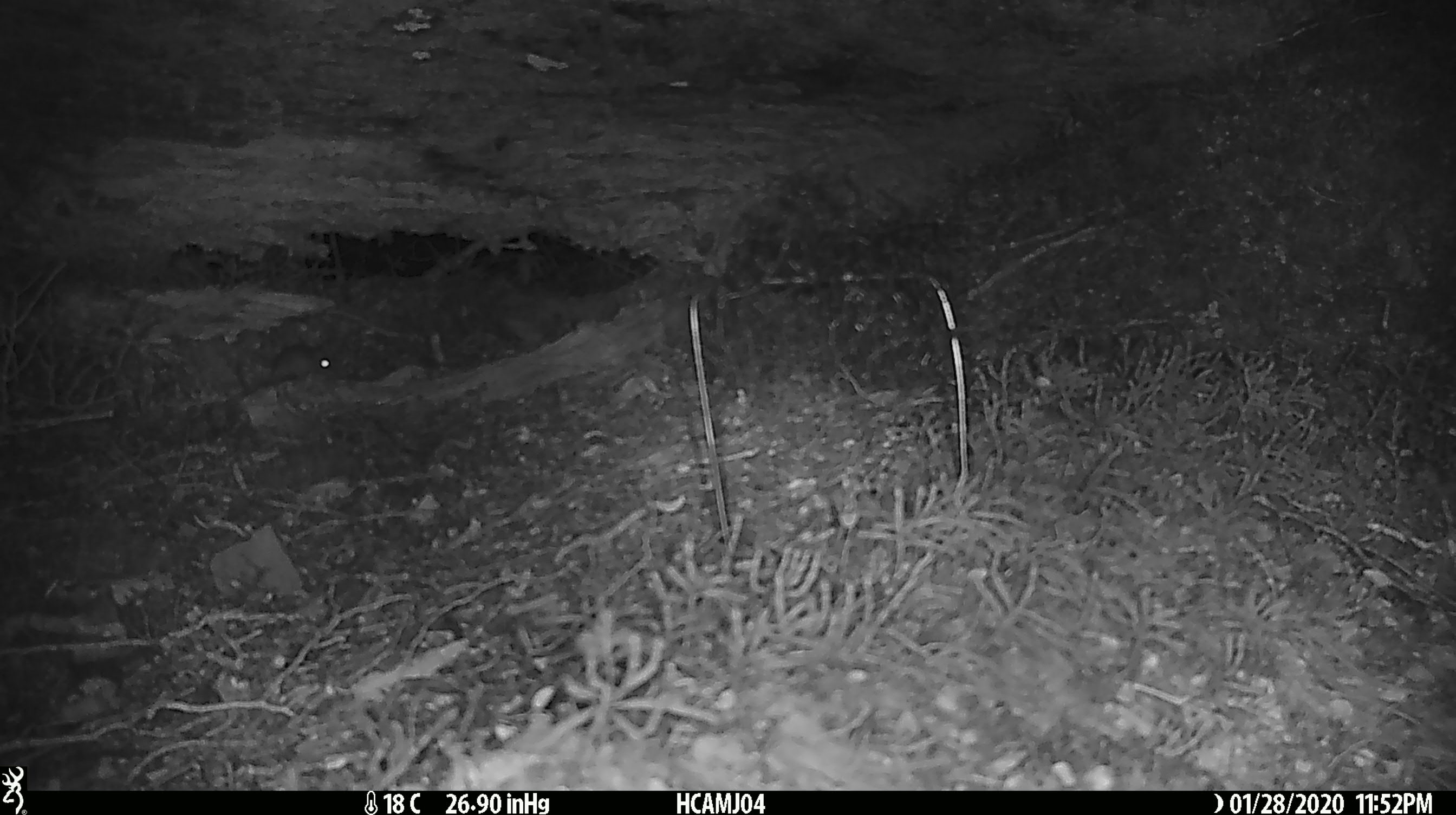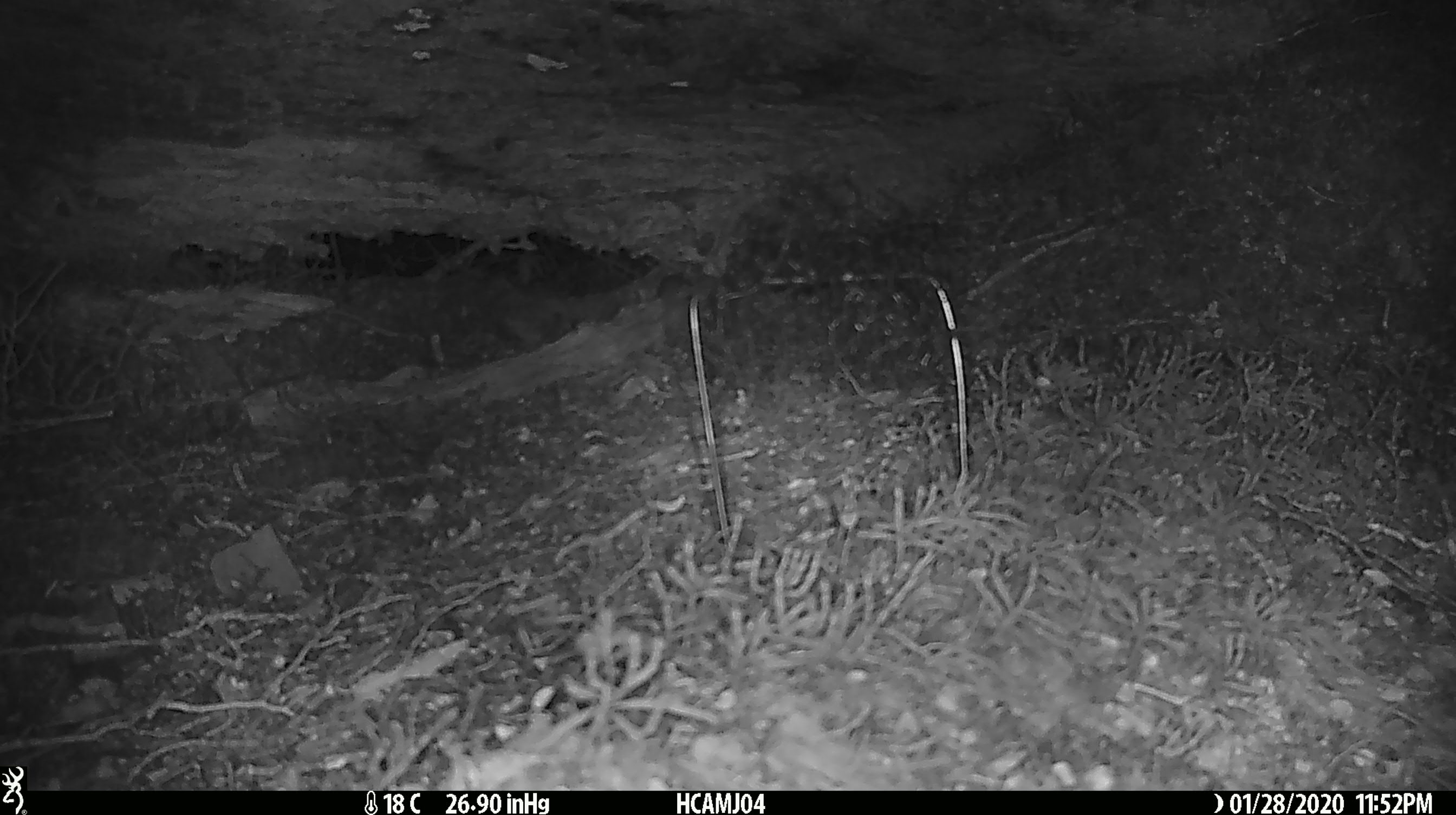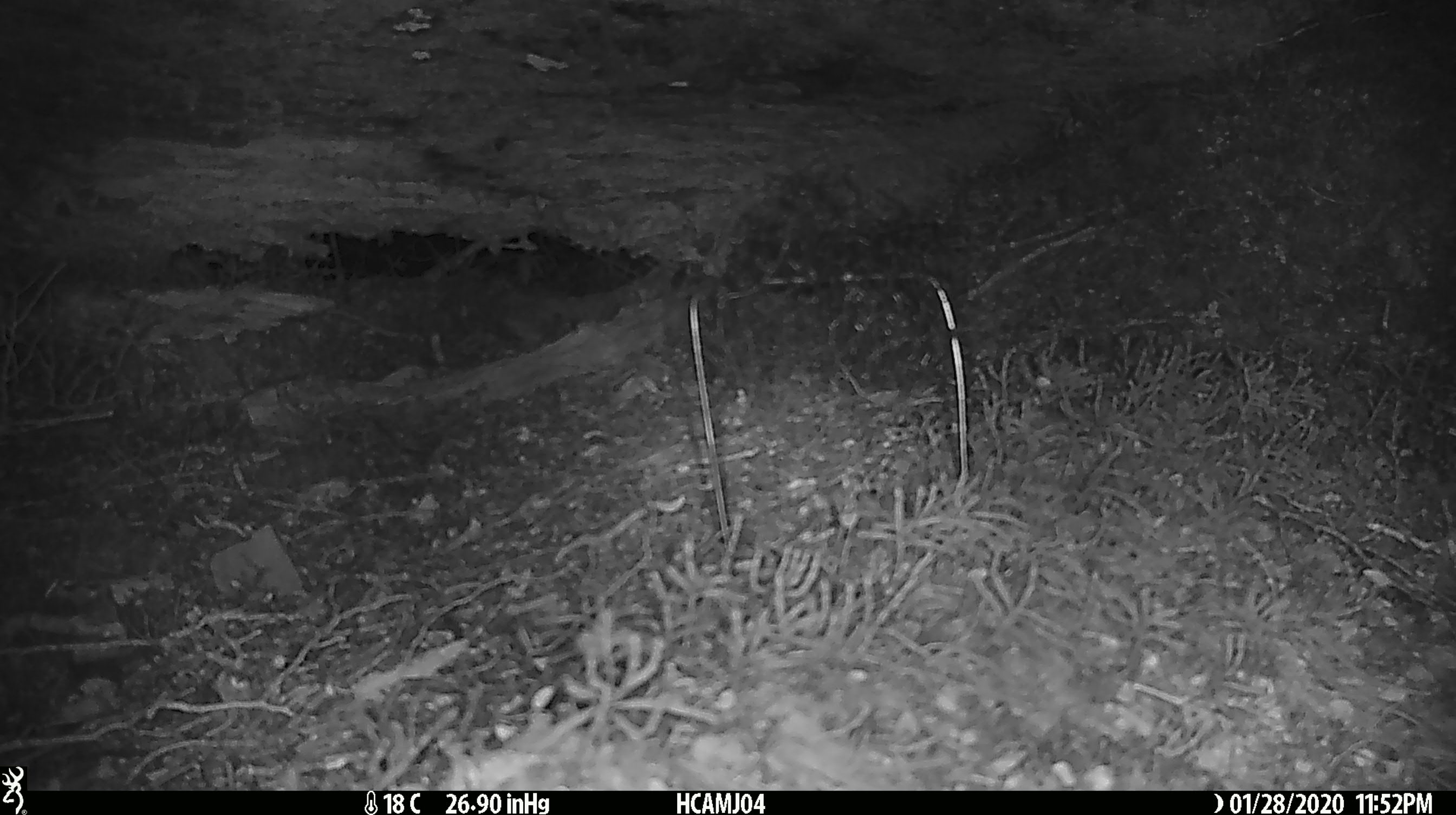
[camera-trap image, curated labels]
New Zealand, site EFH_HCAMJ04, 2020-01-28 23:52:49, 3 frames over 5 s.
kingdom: Animalia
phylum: Chordata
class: Mammalia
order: Rodentia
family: Muridae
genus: Mus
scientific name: Mus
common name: mouse